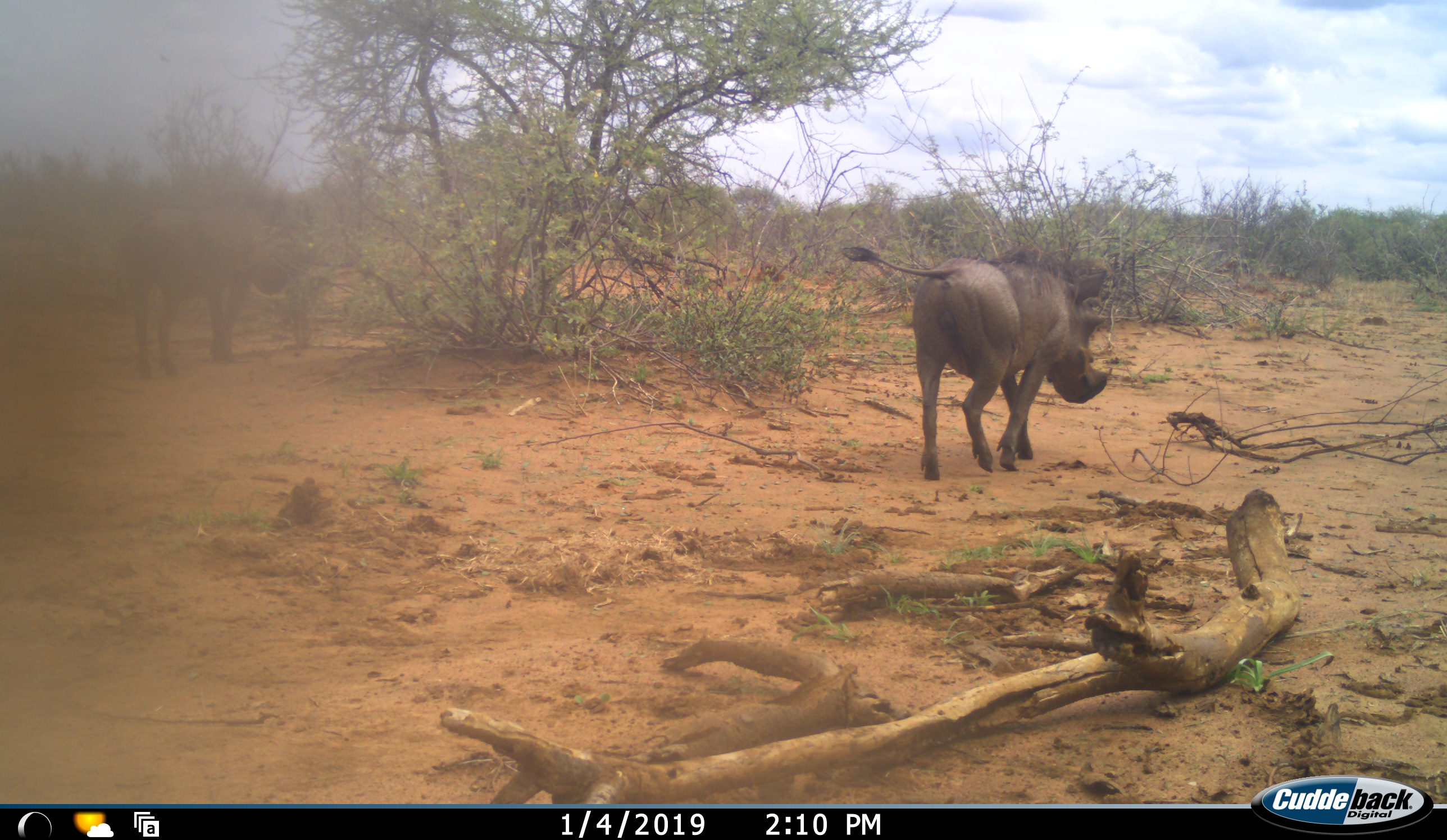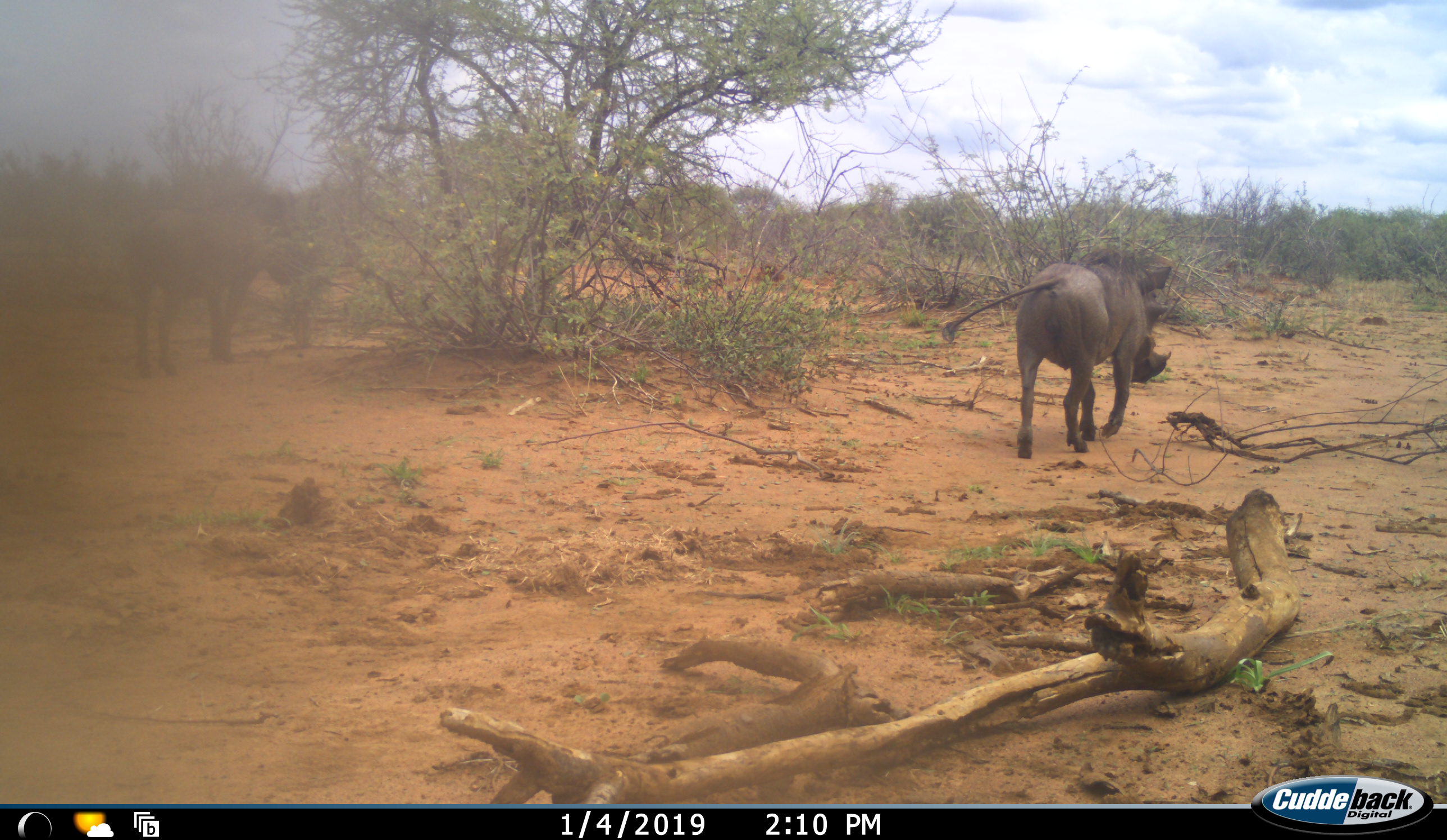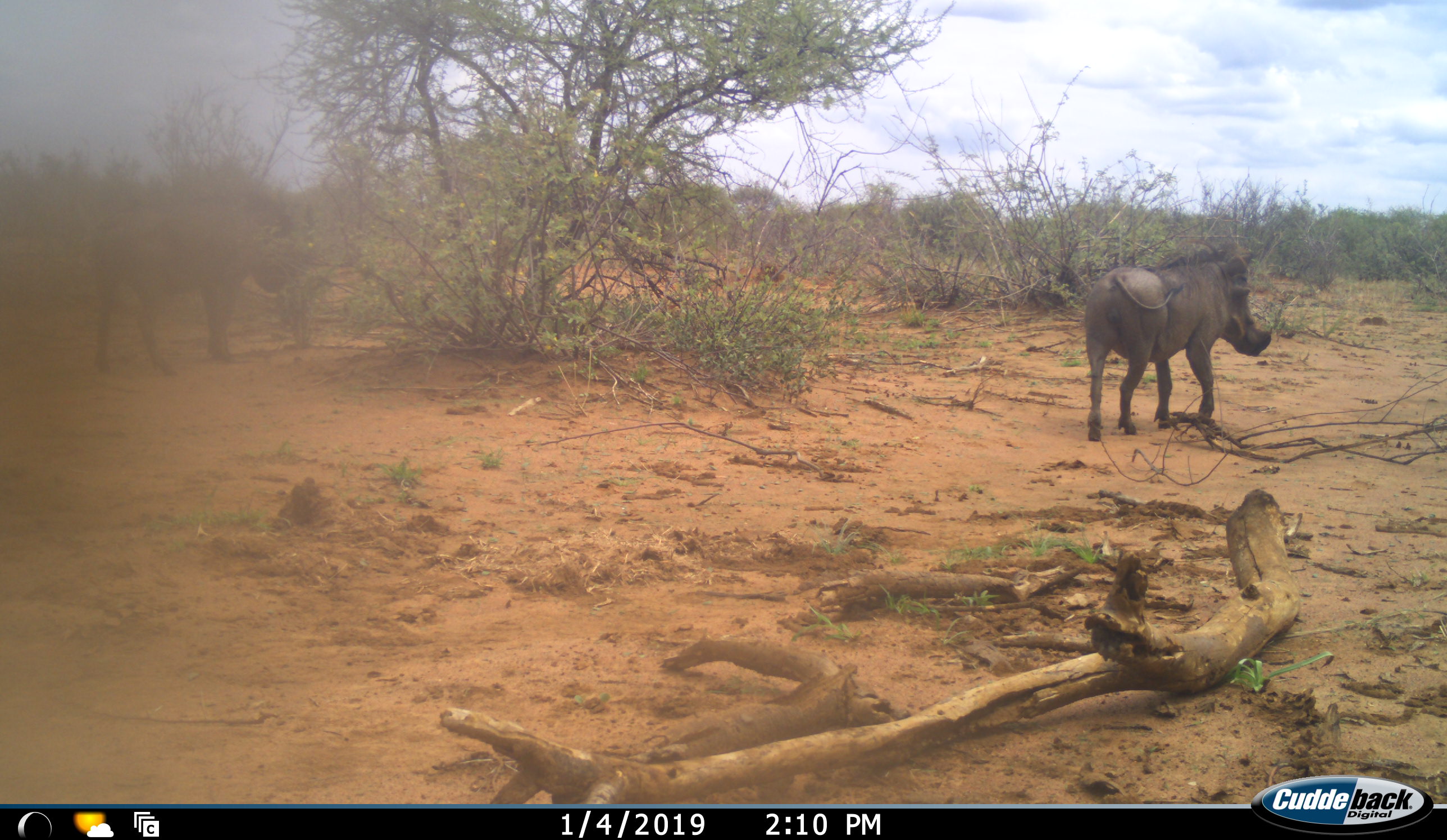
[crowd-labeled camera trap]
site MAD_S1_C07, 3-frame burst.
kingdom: Animalia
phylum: Chordata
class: Mammalia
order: Artiodactyla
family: Suidae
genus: Phacochoerus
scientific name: Phacochoerus africanus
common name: warthog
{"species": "warthog (Phacochoerus africanus)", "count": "2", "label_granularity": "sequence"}